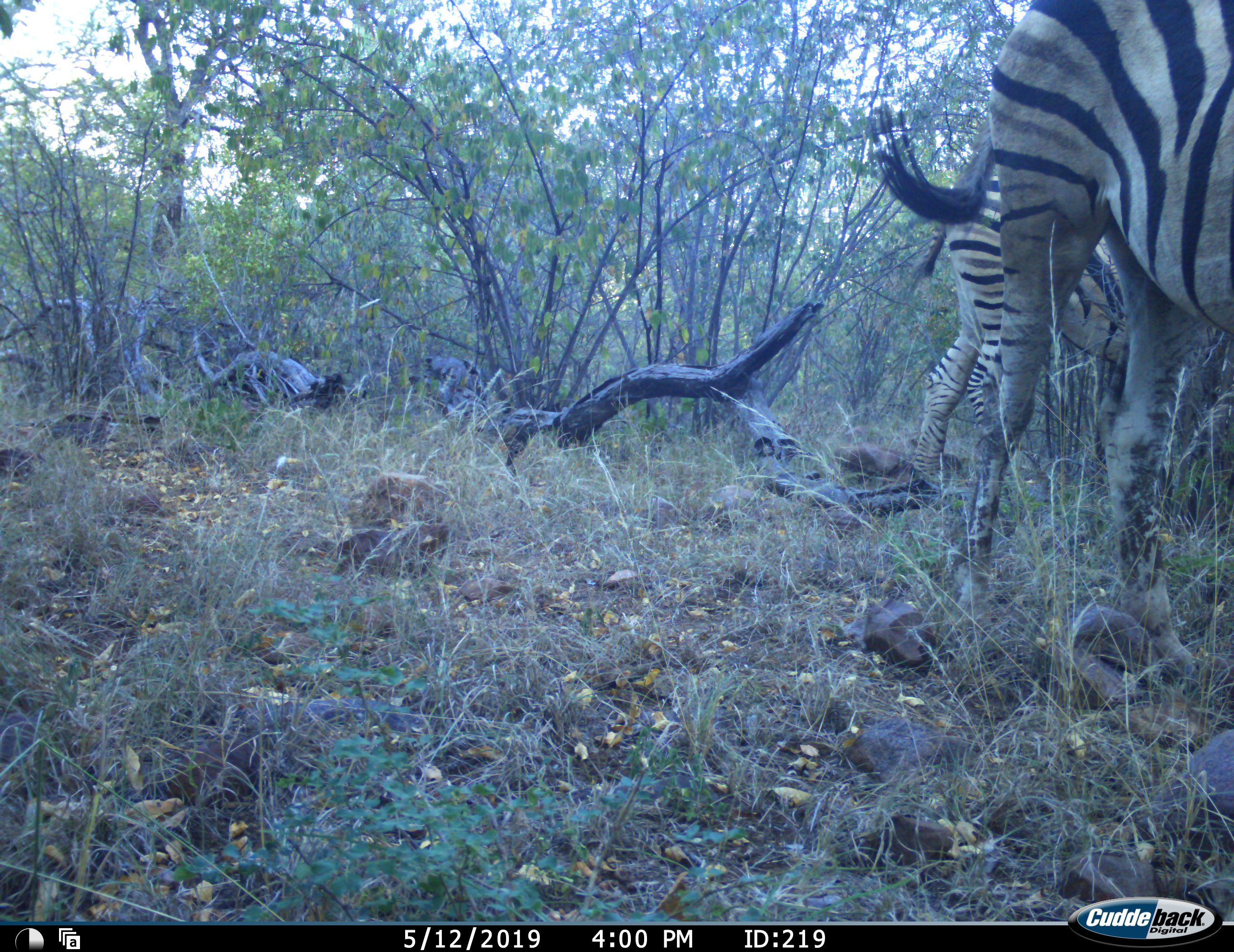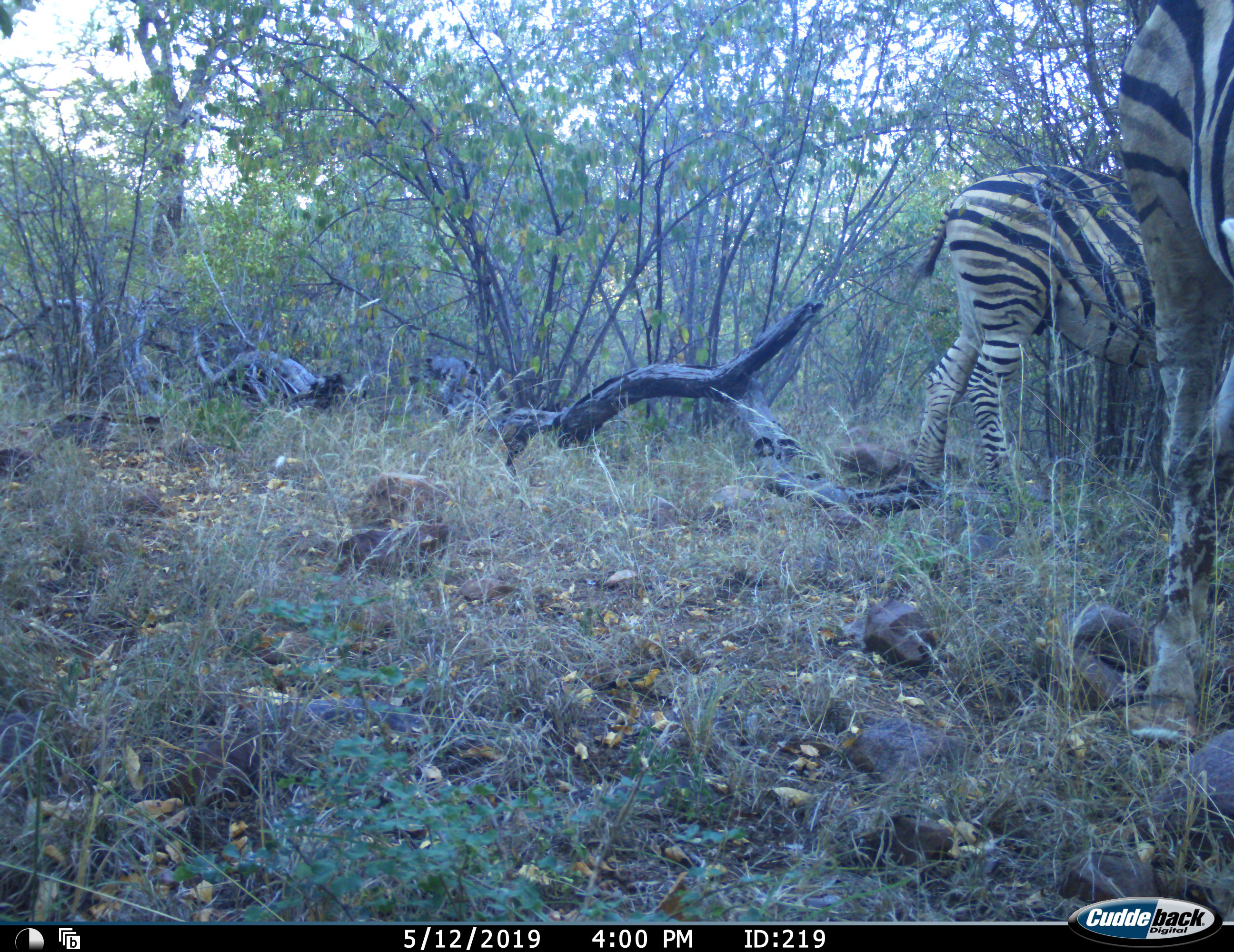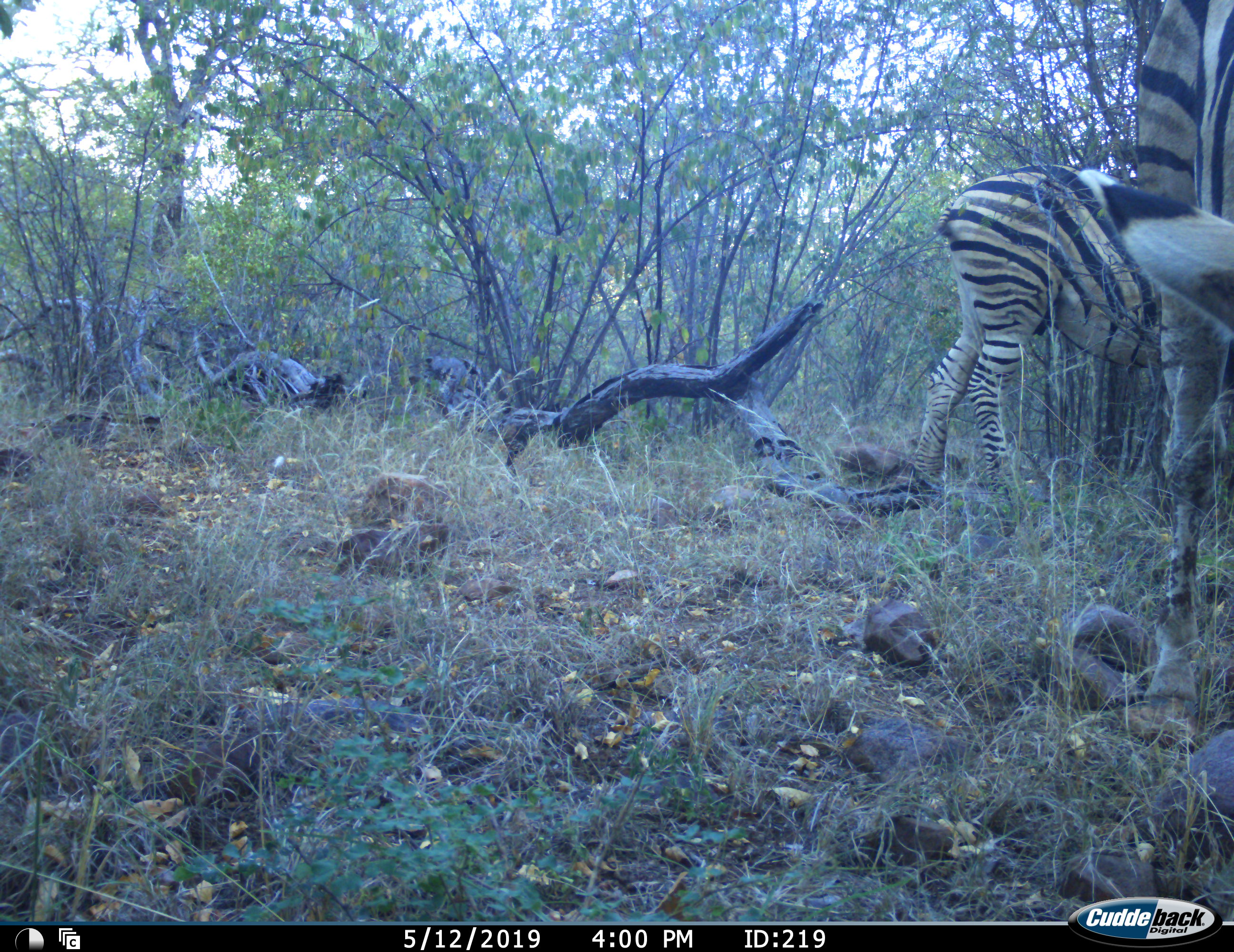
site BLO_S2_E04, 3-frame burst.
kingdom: Animalia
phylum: Chordata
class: Mammalia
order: Perissodactyla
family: Equidae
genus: Equus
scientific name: Equus quagga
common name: plains zebra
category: zebraplains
Zebraplains (plains zebra) (Equus quagga), count 2. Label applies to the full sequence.